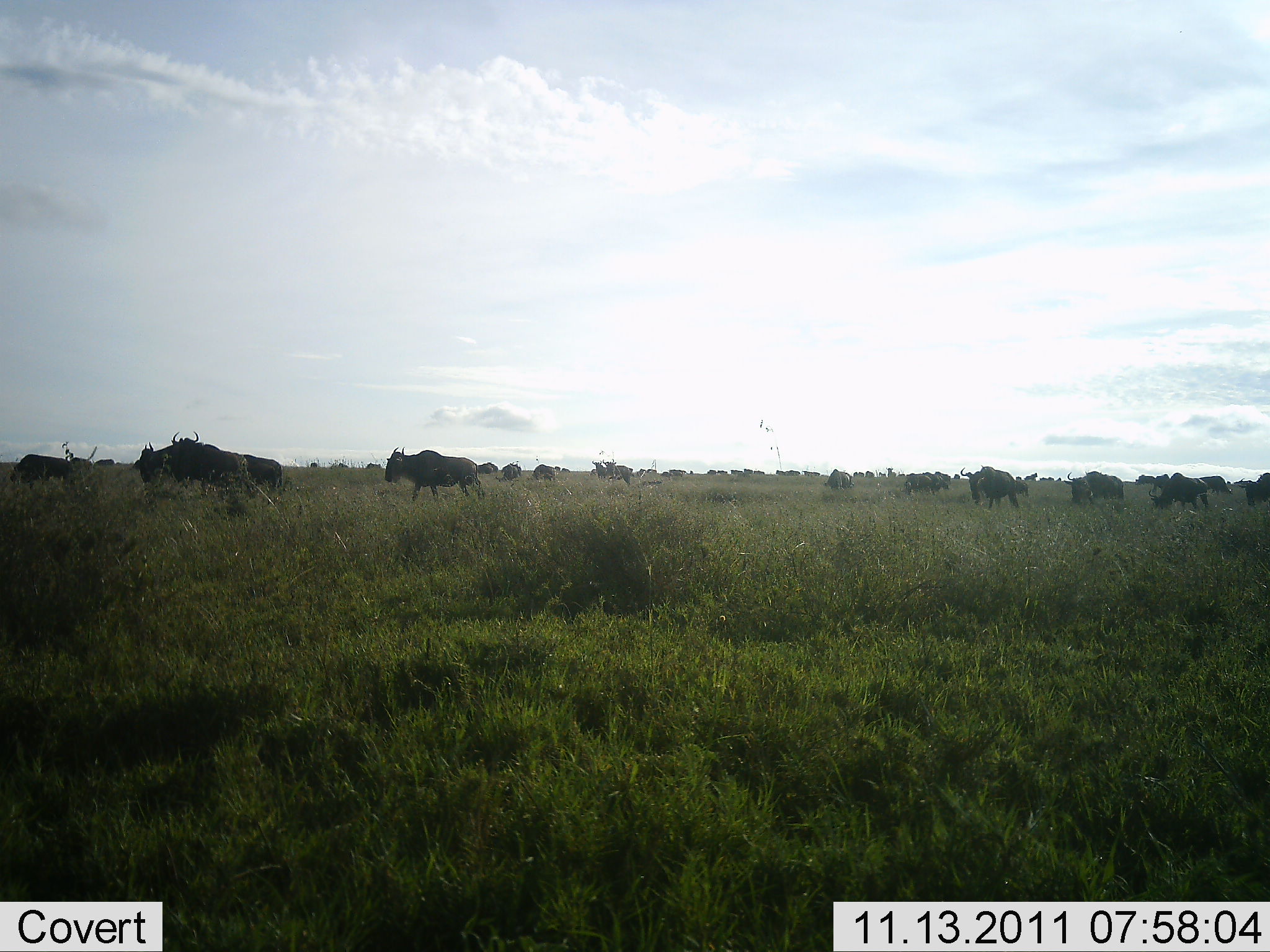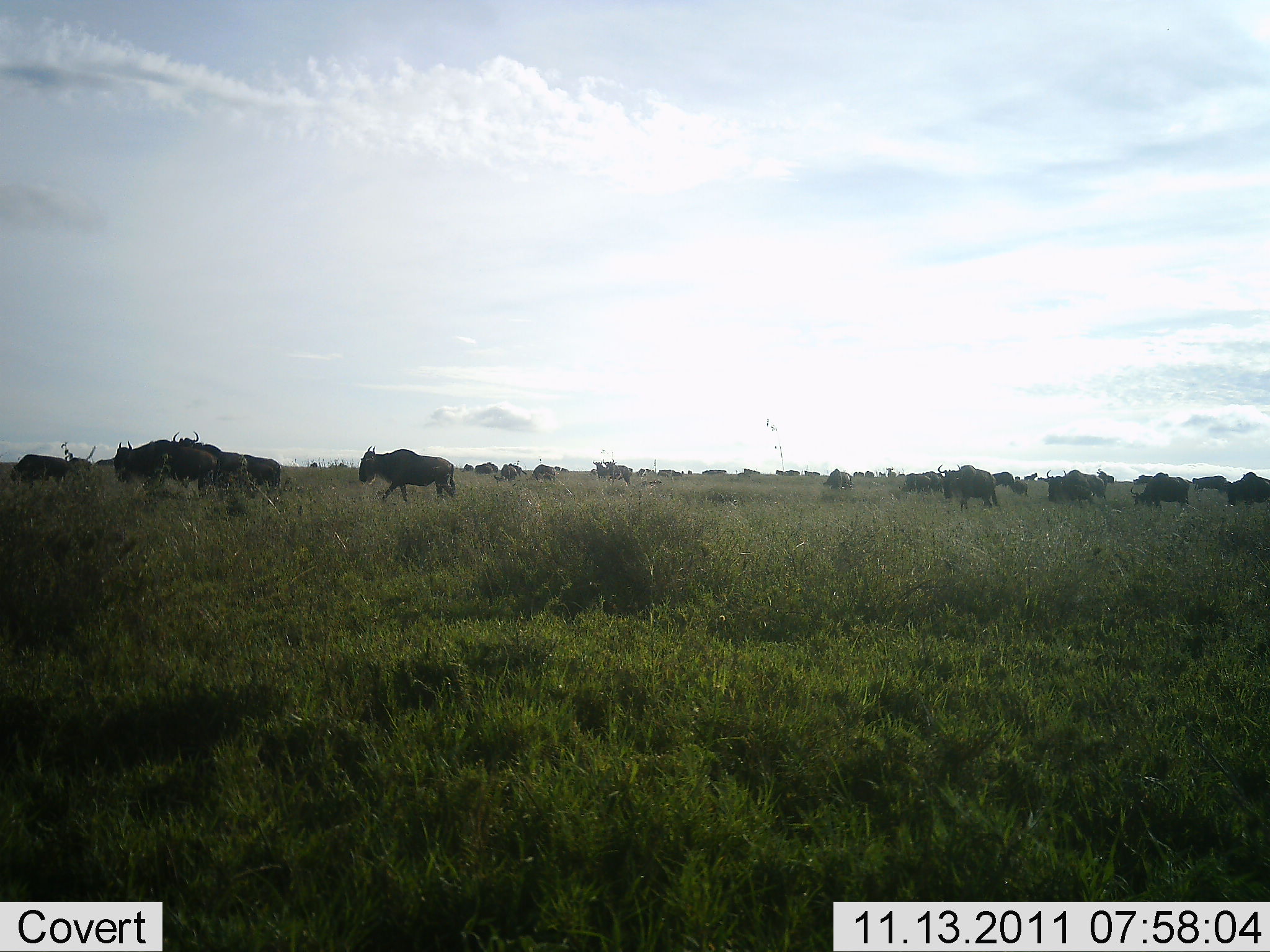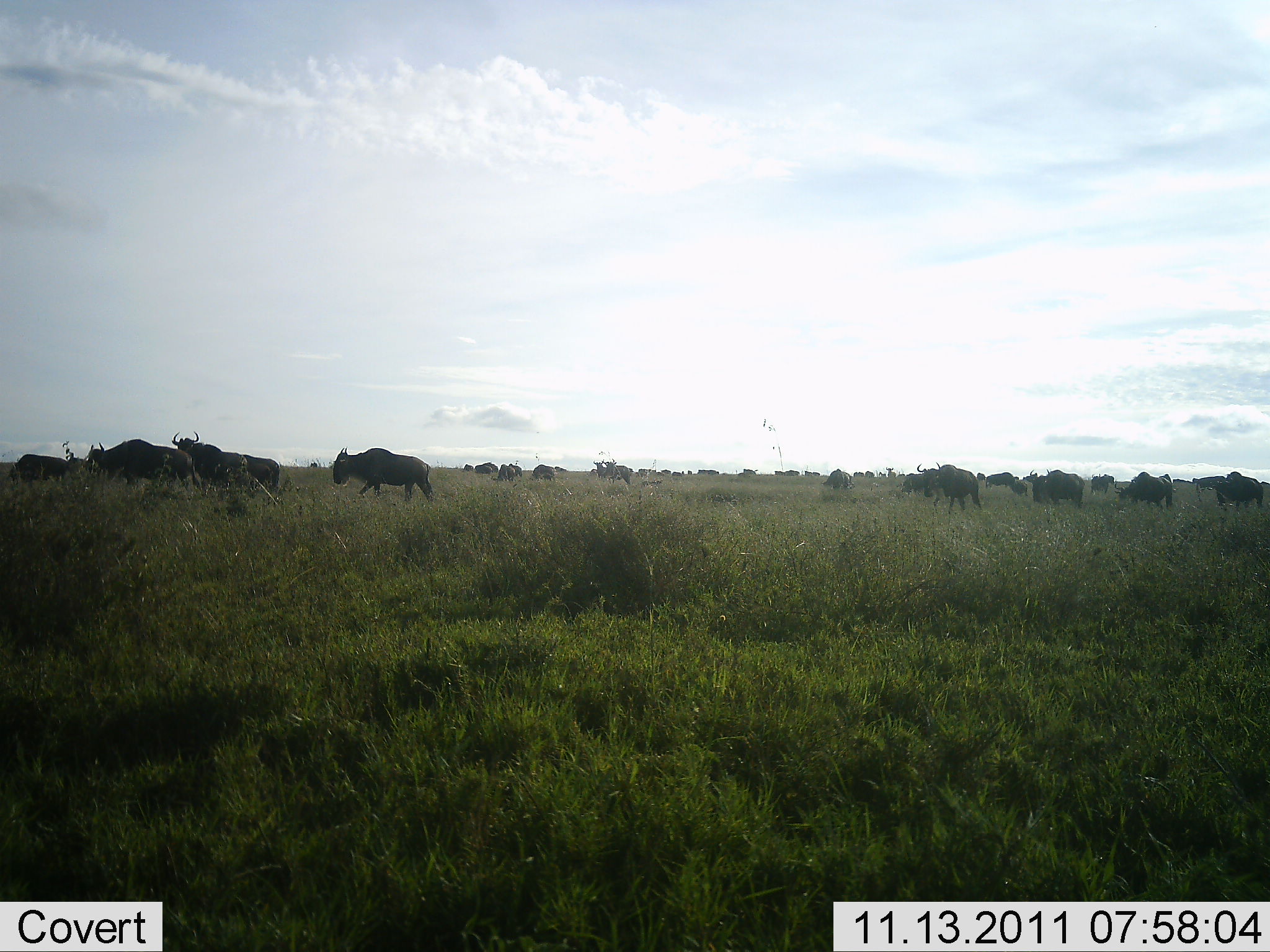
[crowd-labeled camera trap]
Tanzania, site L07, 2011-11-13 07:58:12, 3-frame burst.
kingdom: Animalia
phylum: Chordata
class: Mammalia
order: Artiodactyla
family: Bovidae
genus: Connochaetes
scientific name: Connochaetes taurinus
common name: blue wildebeest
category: wildebeest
Wildebeest (blue wildebeest) (Connochaetes taurinus), count 11-50. Behavior (volunteer vote fractions): standing 43%, resting 0%, moving 100%, interacting 0%. Young present (vote fraction): 7%. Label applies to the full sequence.